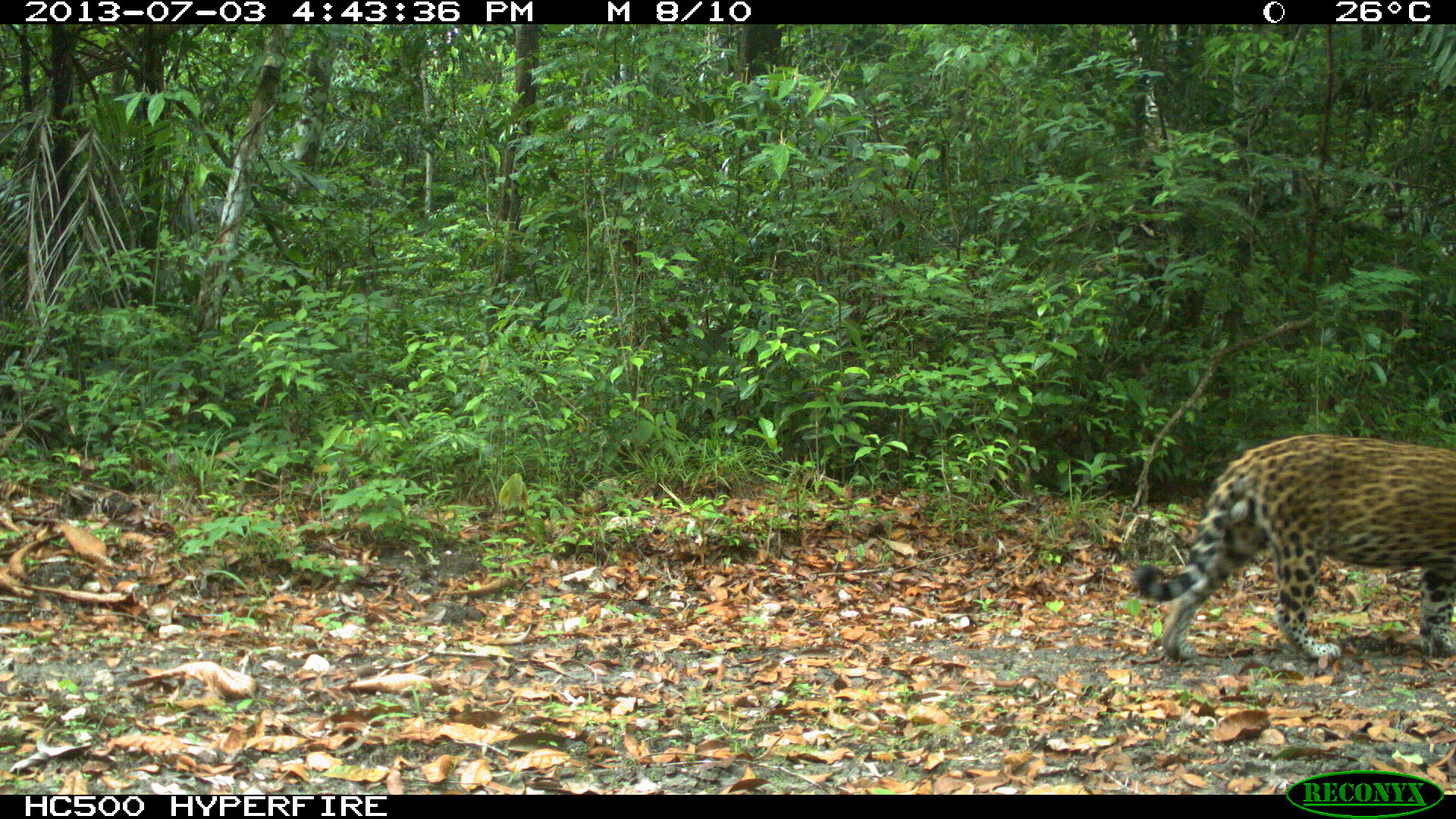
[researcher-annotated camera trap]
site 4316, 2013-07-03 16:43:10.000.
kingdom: Animalia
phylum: Chordata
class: Mammalia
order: Carnivora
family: Felidae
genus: Panthera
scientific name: Panthera onca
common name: jaguar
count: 1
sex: male